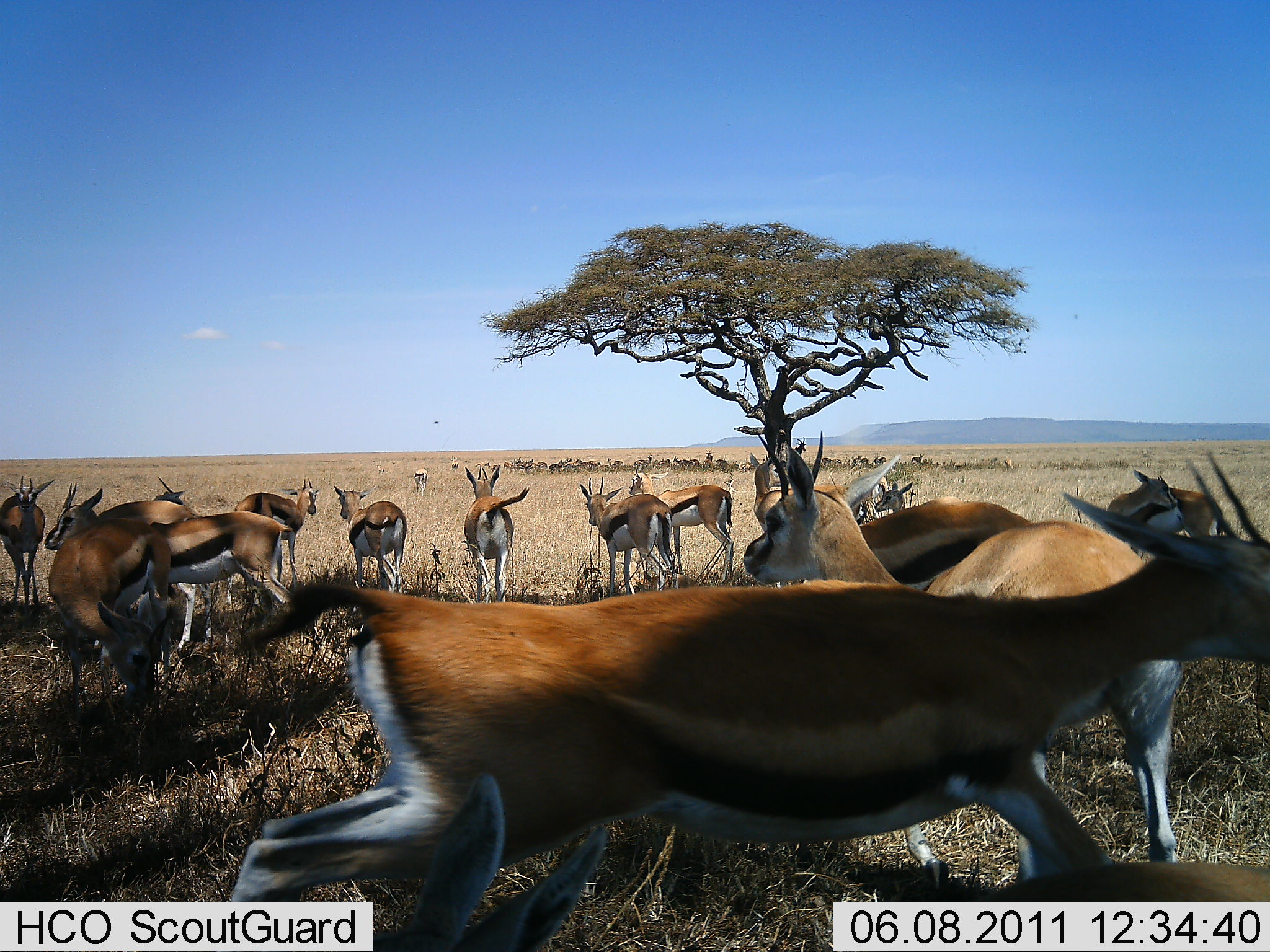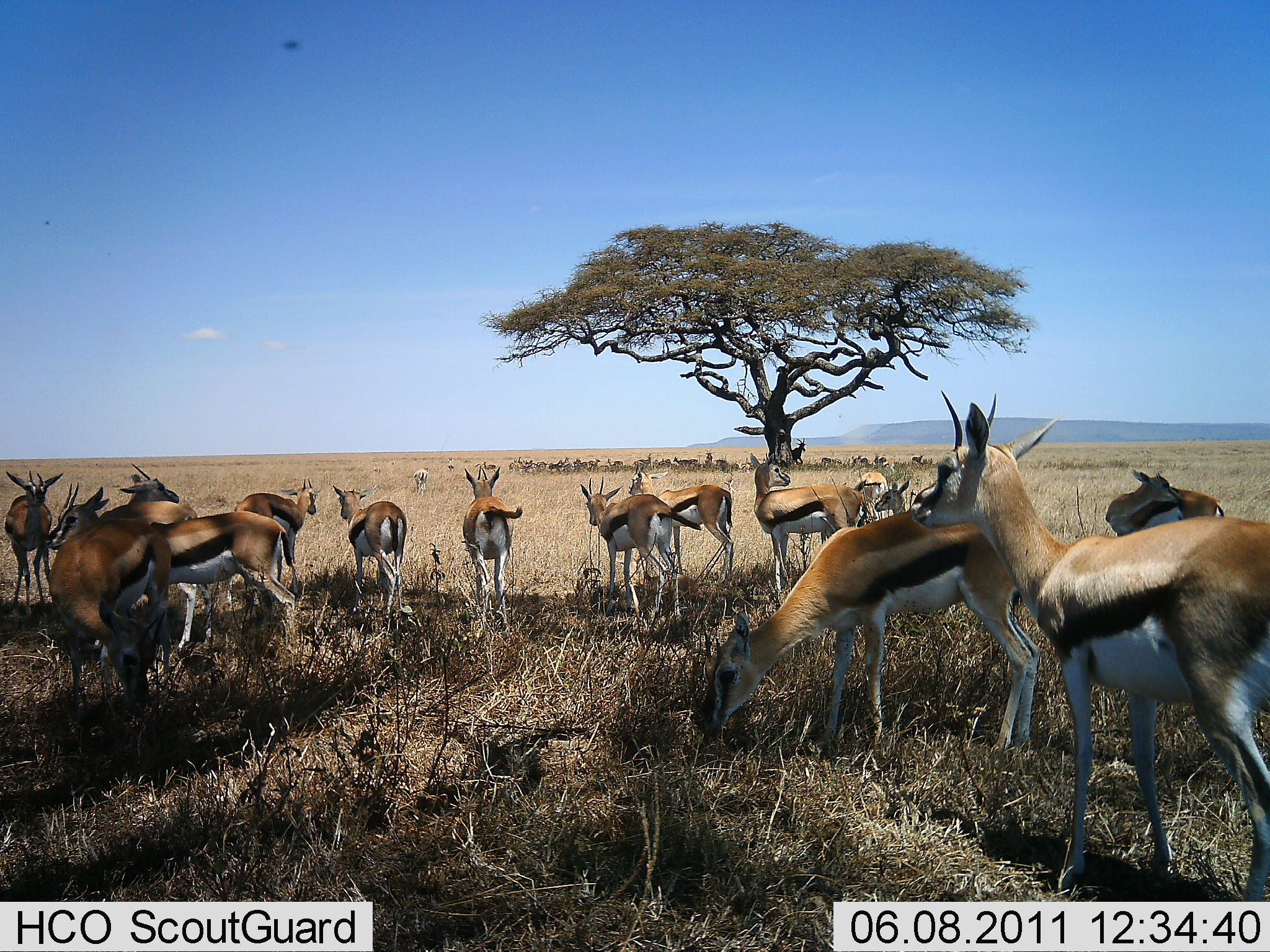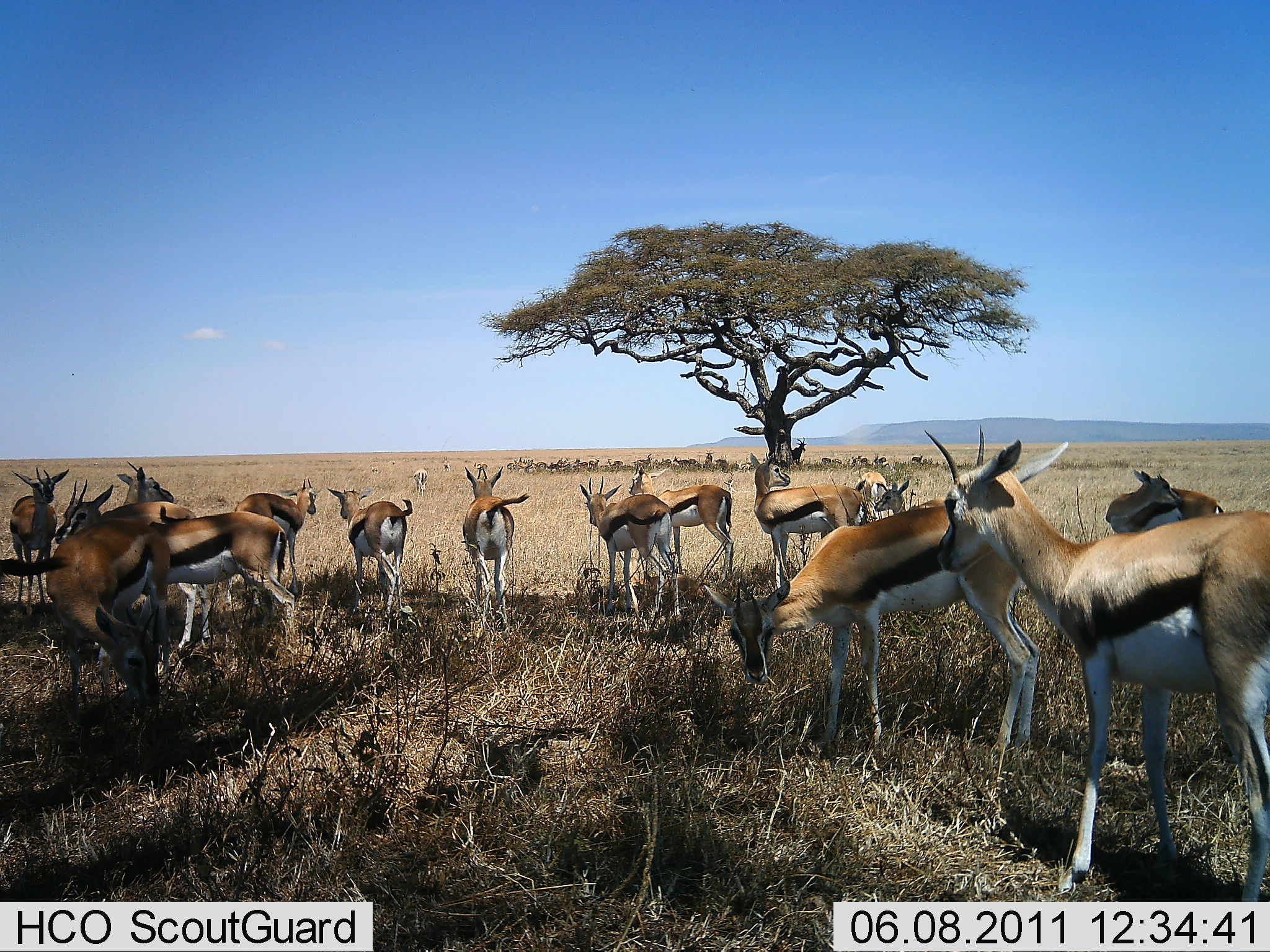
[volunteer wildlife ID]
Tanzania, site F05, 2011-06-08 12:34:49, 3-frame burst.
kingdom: Animalia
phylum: Chordata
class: Mammalia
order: Artiodactyla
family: Bovidae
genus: Eudorcas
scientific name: Eudorcas thomsonii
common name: thomson's gazelle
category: gazellethomsons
Gazellethomsons (thomson's gazelle) (Eudorcas thomsonii), count 11-50. Behavior (volunteer vote fractions): standing 93%, resting 7%, moving 57%, interacting 14%. Young present (vote fraction): 0%. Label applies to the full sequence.